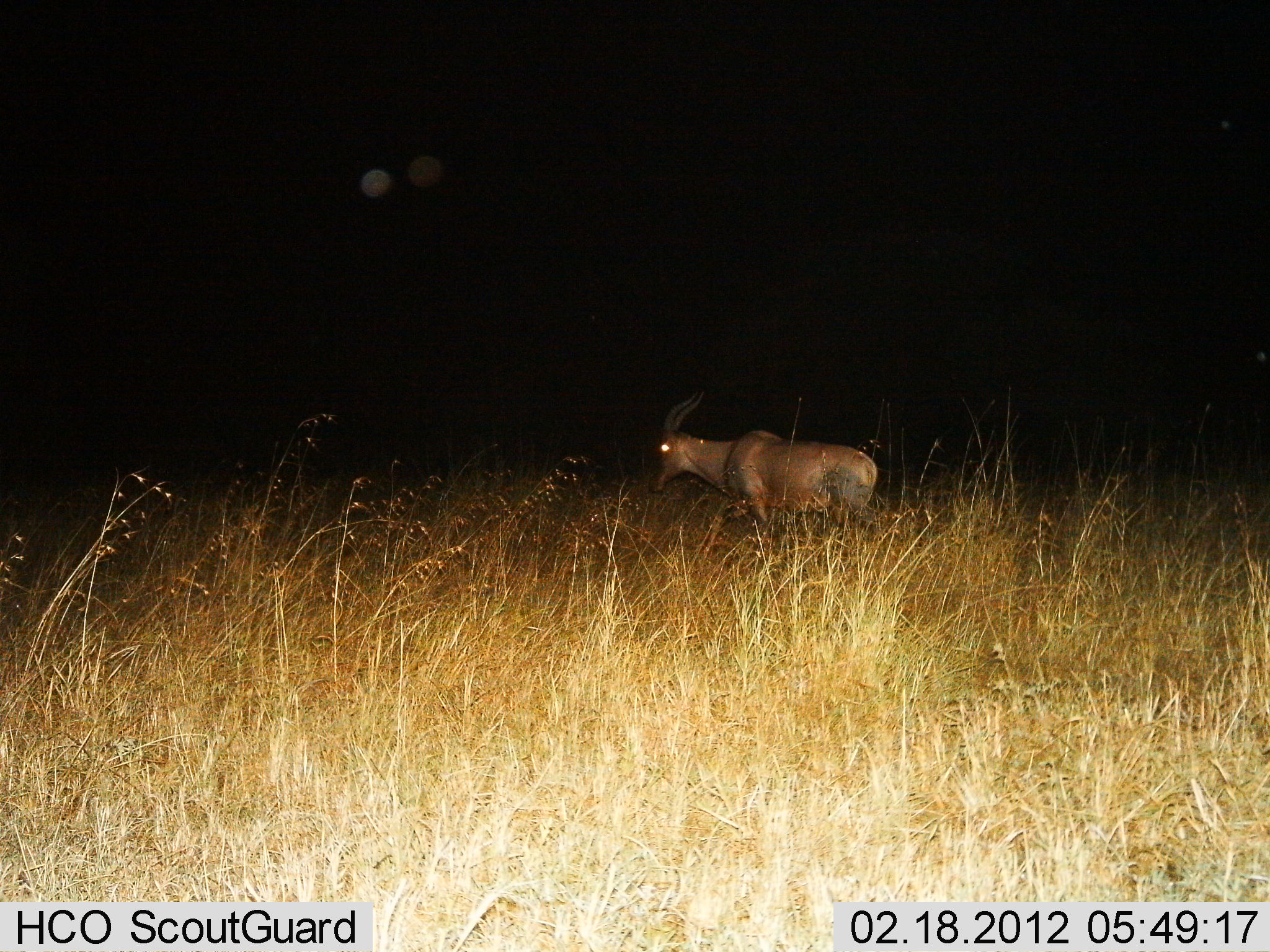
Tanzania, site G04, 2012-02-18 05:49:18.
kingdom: Animalia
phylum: Chordata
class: Mammalia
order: Artiodactyla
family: Bovidae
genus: Damaliscus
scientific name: Damaliscus lunatus jimela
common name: topi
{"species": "topi (Damaliscus lunatus jimela)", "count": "1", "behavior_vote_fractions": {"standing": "23%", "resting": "0%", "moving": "77%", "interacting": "0%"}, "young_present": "0%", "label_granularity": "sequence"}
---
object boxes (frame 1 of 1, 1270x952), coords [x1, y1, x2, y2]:
animal: [650, 391, 878, 525]